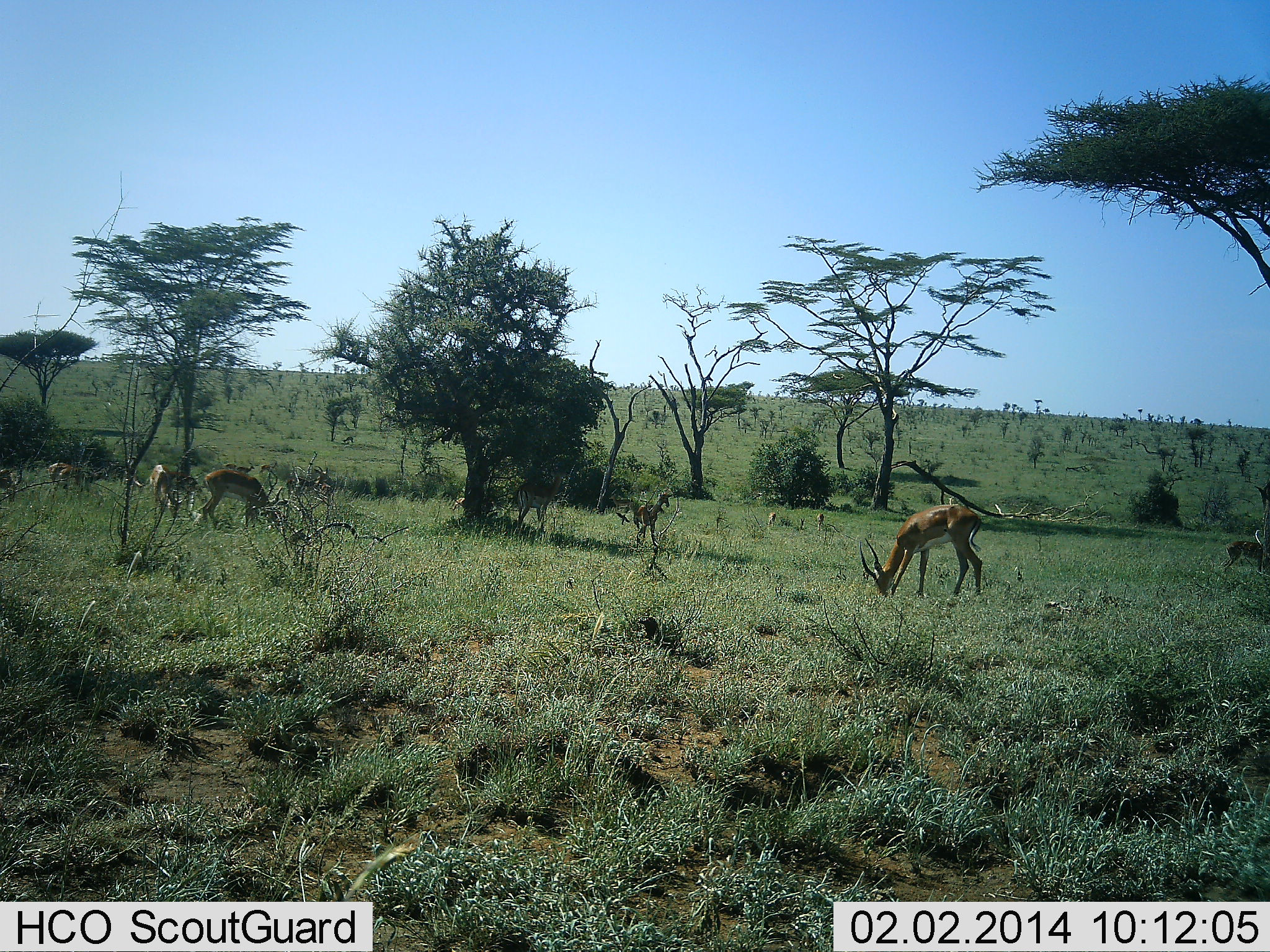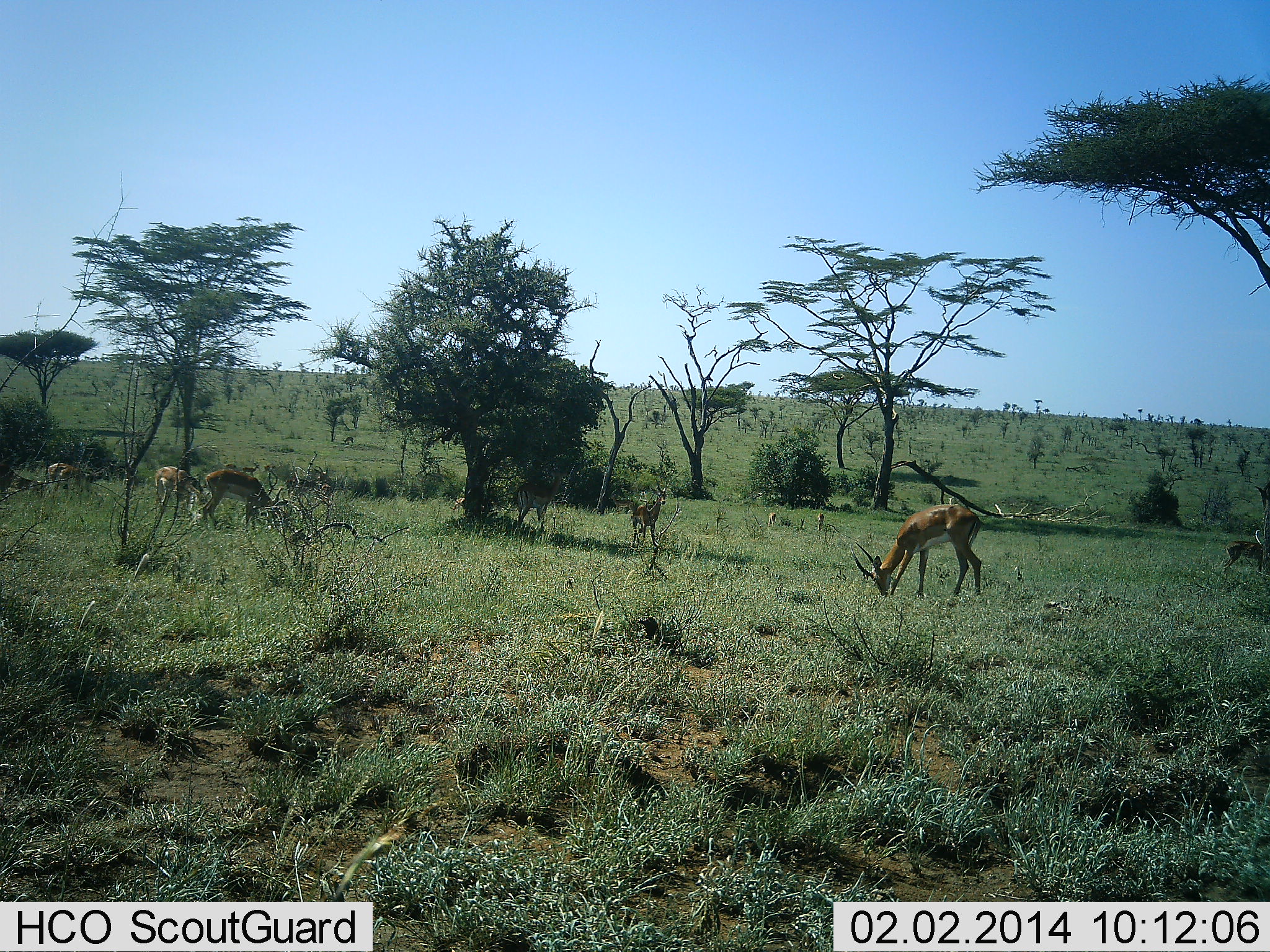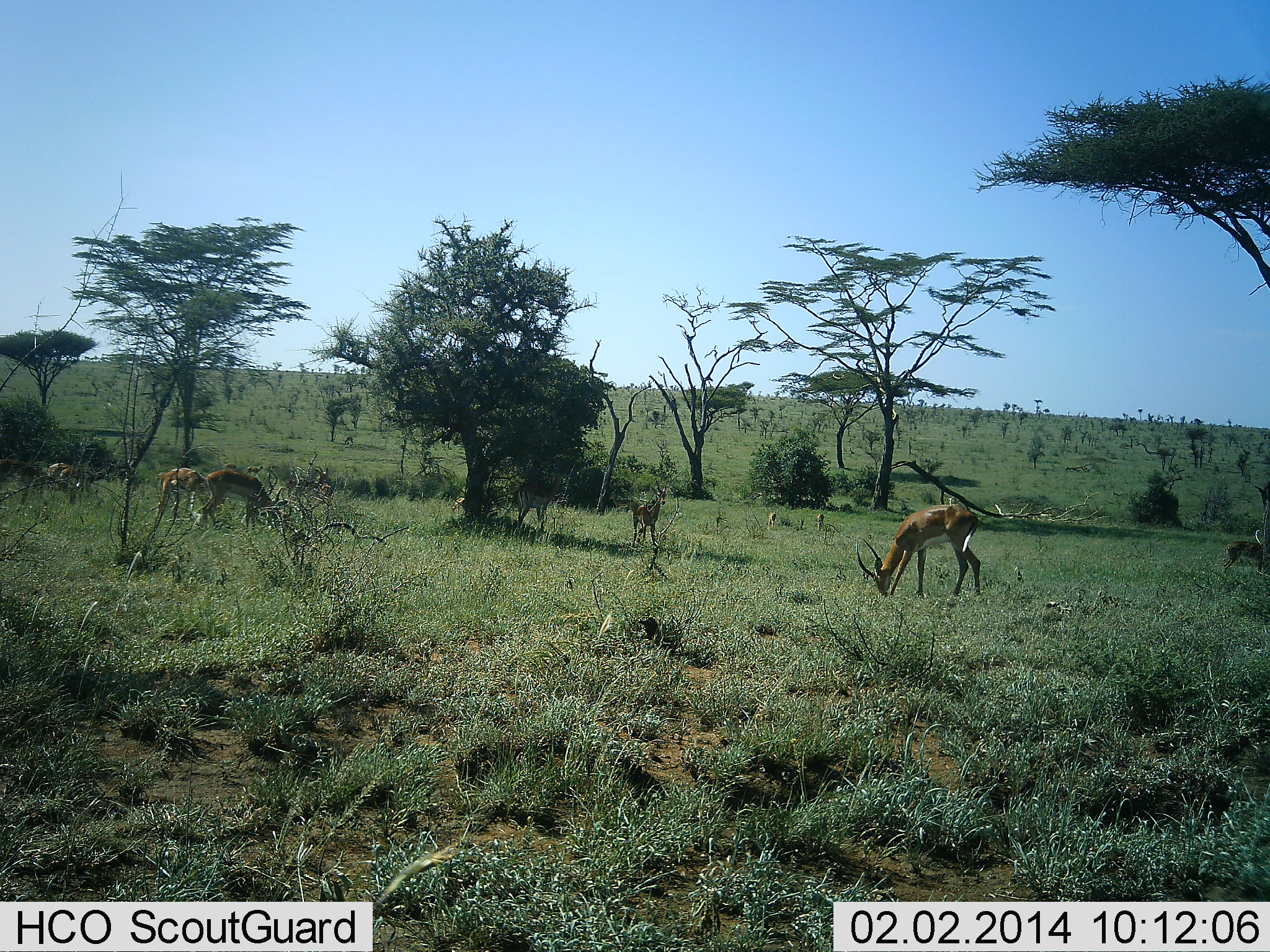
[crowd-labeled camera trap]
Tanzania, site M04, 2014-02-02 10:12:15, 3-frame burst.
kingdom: Animalia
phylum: Chordata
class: Mammalia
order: Artiodactyla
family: Bovidae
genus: Aepyceros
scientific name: Aepyceros melampus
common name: impala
Impala (Aepyceros melampus), count 7. Behavior (volunteer vote fractions): standing 40%, resting 0%, moving 30%, interacting 0%. Young present (vote fraction): 0%. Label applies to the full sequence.